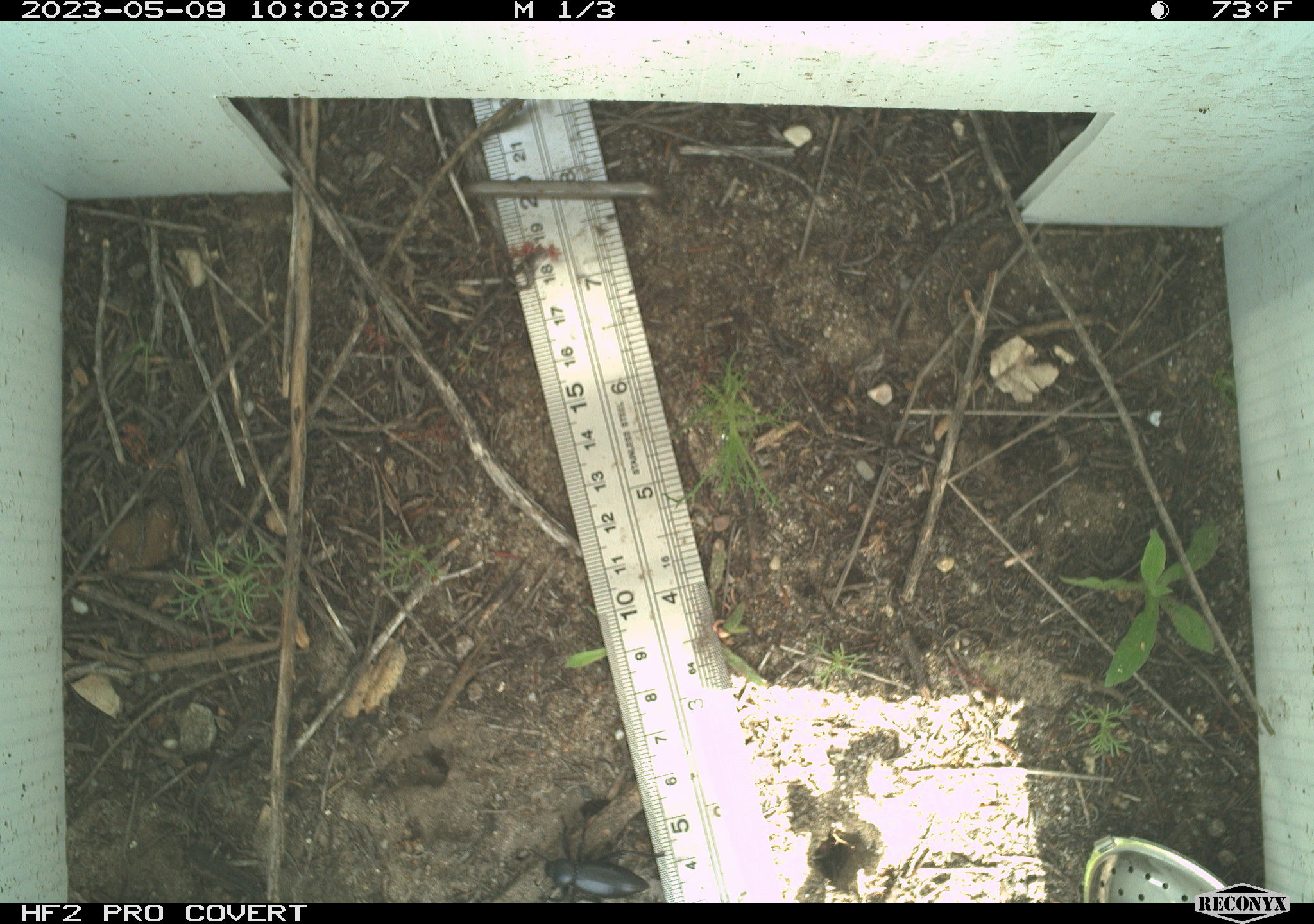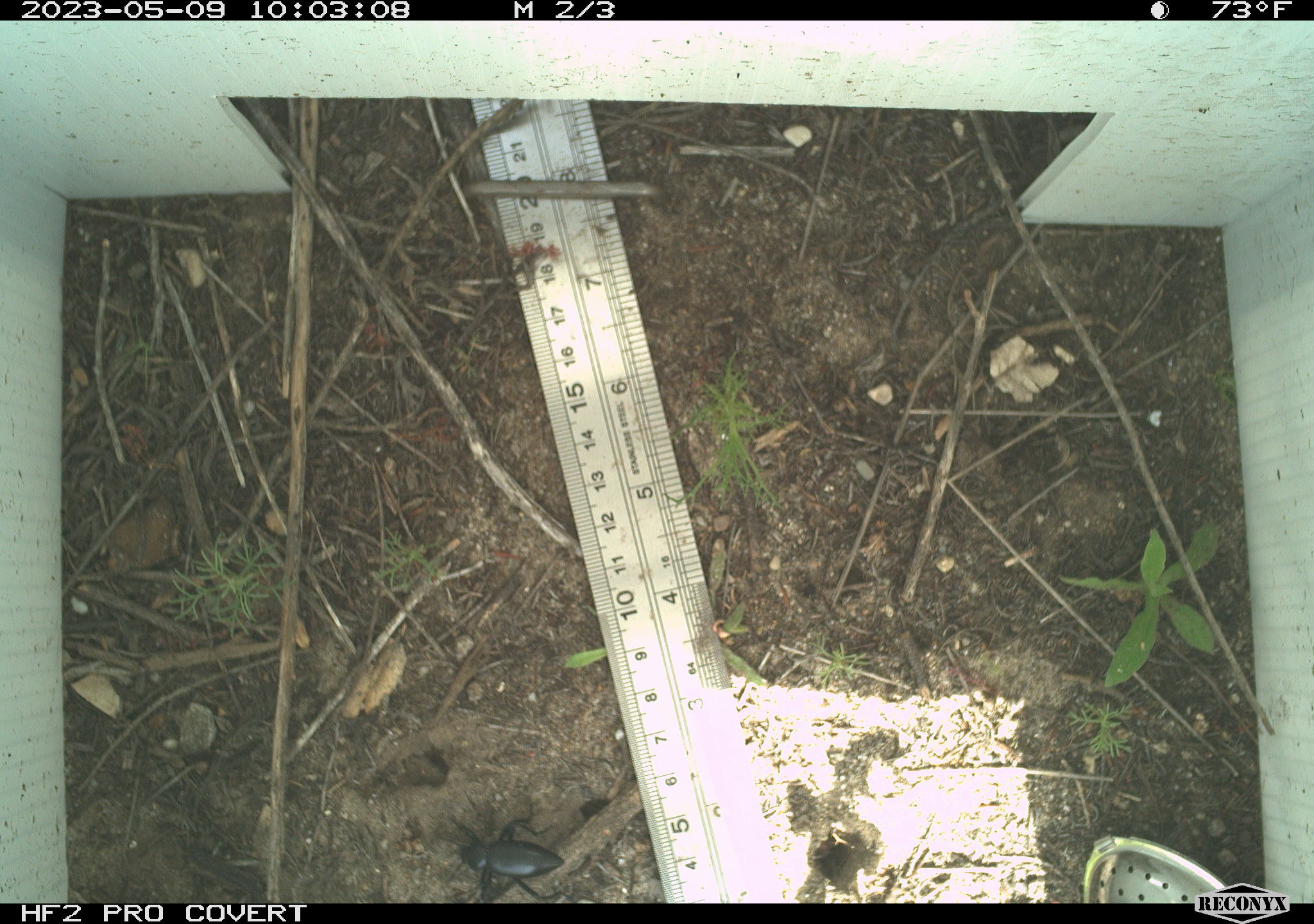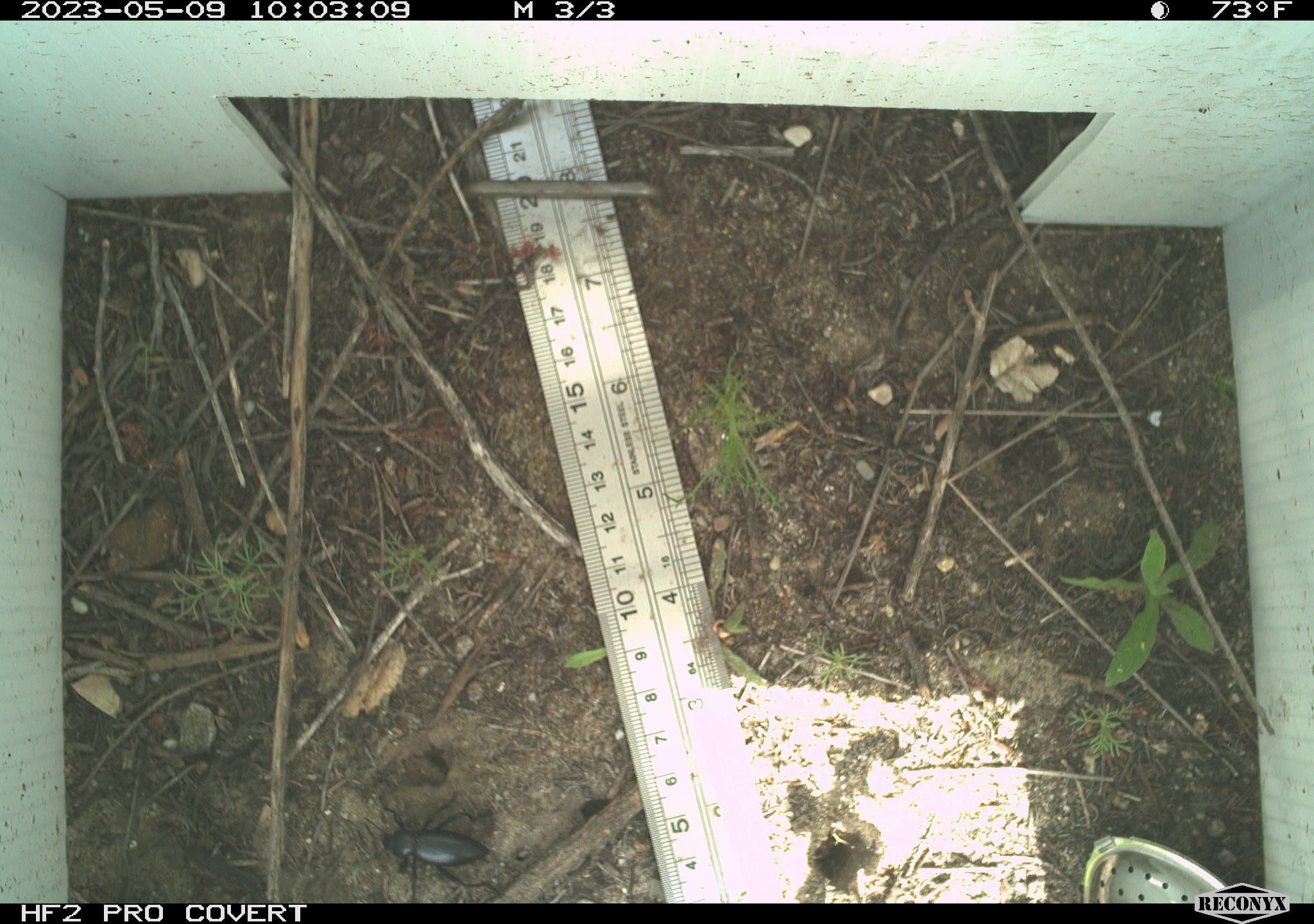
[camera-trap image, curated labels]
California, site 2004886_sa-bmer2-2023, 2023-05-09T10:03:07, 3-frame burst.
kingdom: Animalia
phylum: Arthropoda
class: Insecta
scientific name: Insecta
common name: insect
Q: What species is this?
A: Insect (Insecta).